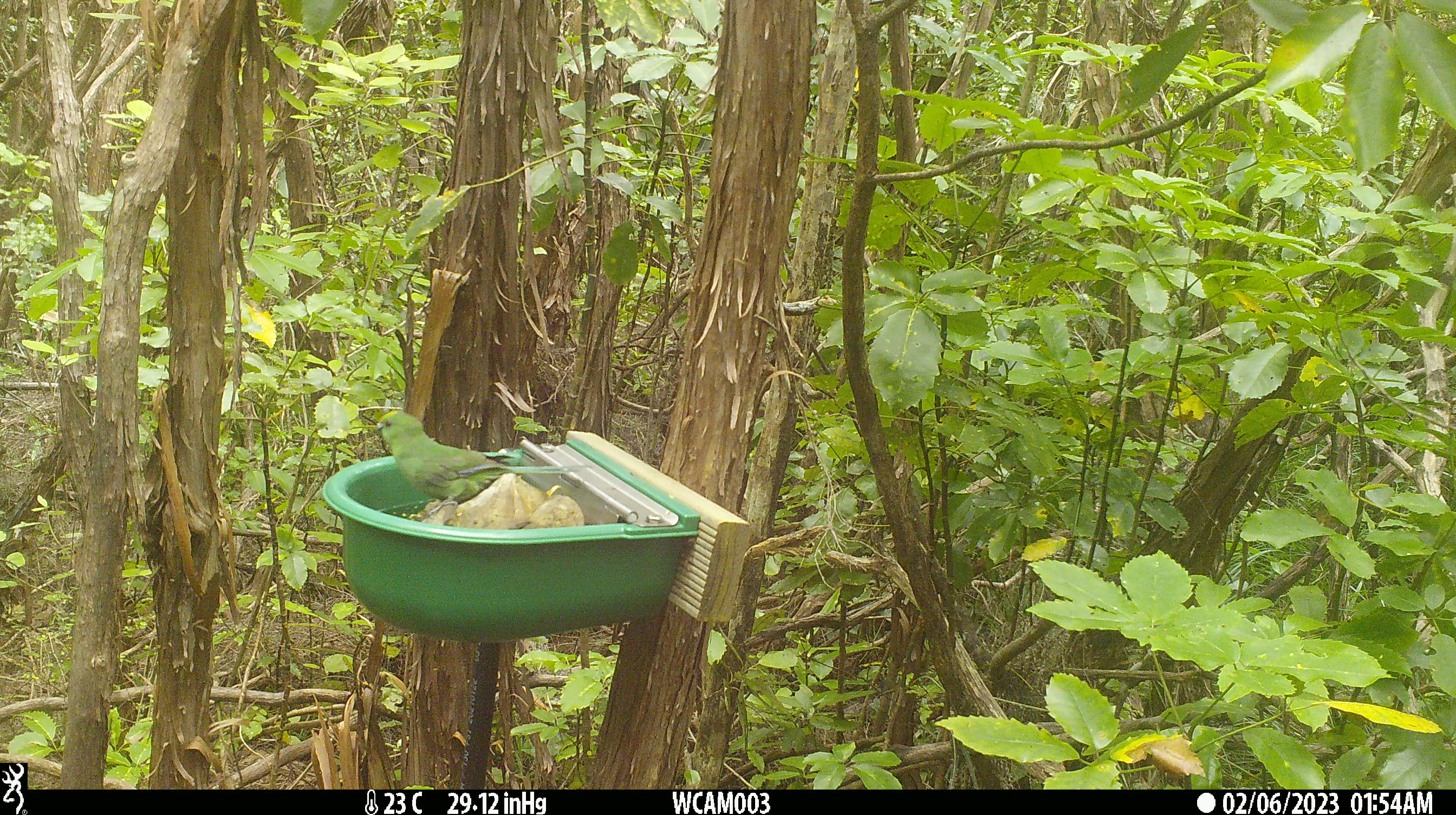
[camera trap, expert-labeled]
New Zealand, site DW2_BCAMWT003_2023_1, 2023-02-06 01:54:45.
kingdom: Animalia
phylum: Chordata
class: Aves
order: Psittaciformes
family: Psittaculidae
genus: Cyanoramphus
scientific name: Cyanoramphus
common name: parakeet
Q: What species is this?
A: Parakeet (Cyanoramphus).